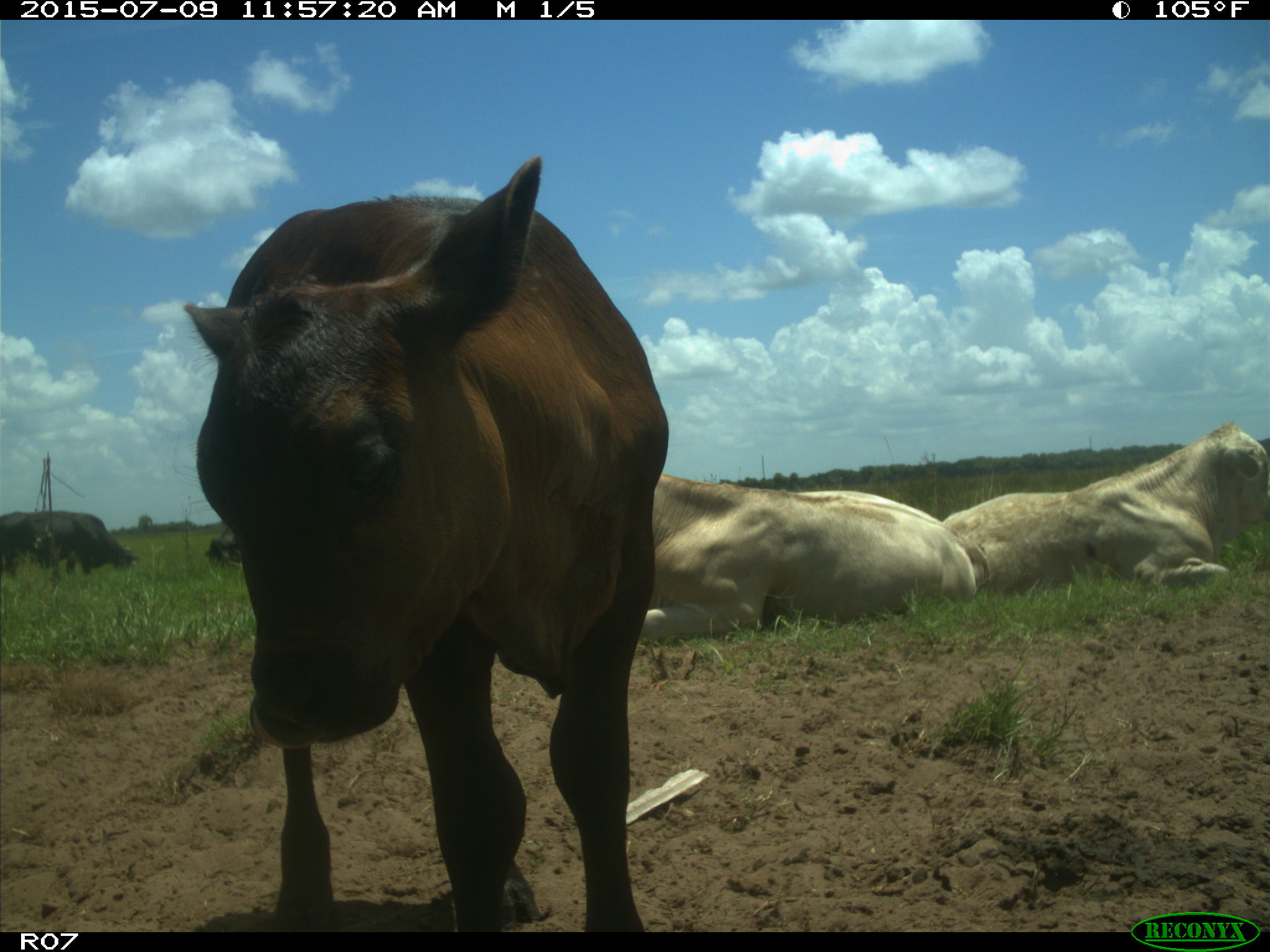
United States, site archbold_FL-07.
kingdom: Animalia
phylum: Chordata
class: Mammalia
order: Artiodactyla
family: Bovidae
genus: Bos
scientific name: Bos taurus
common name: domestic cow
Bos taurus (domestic cow).